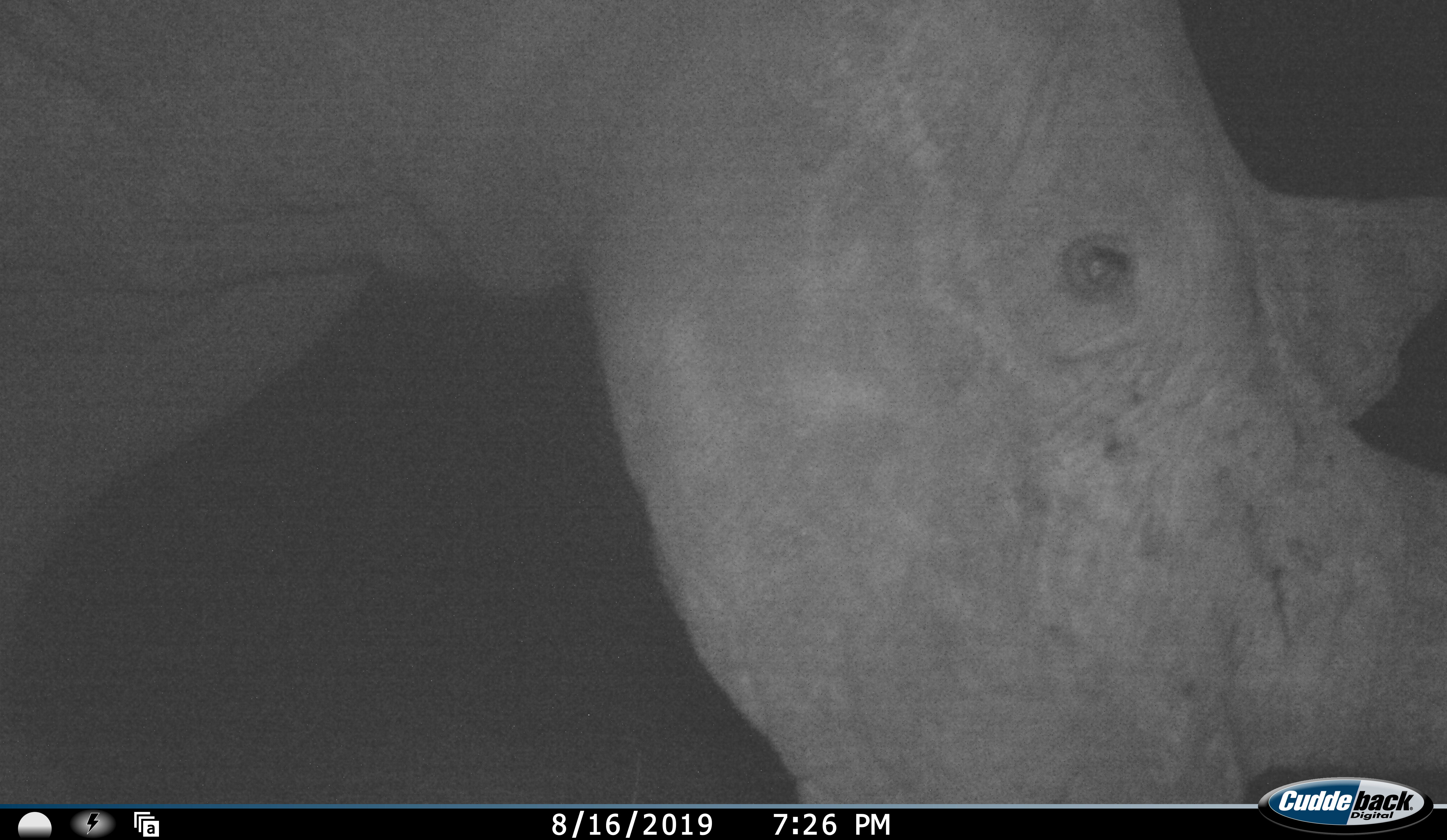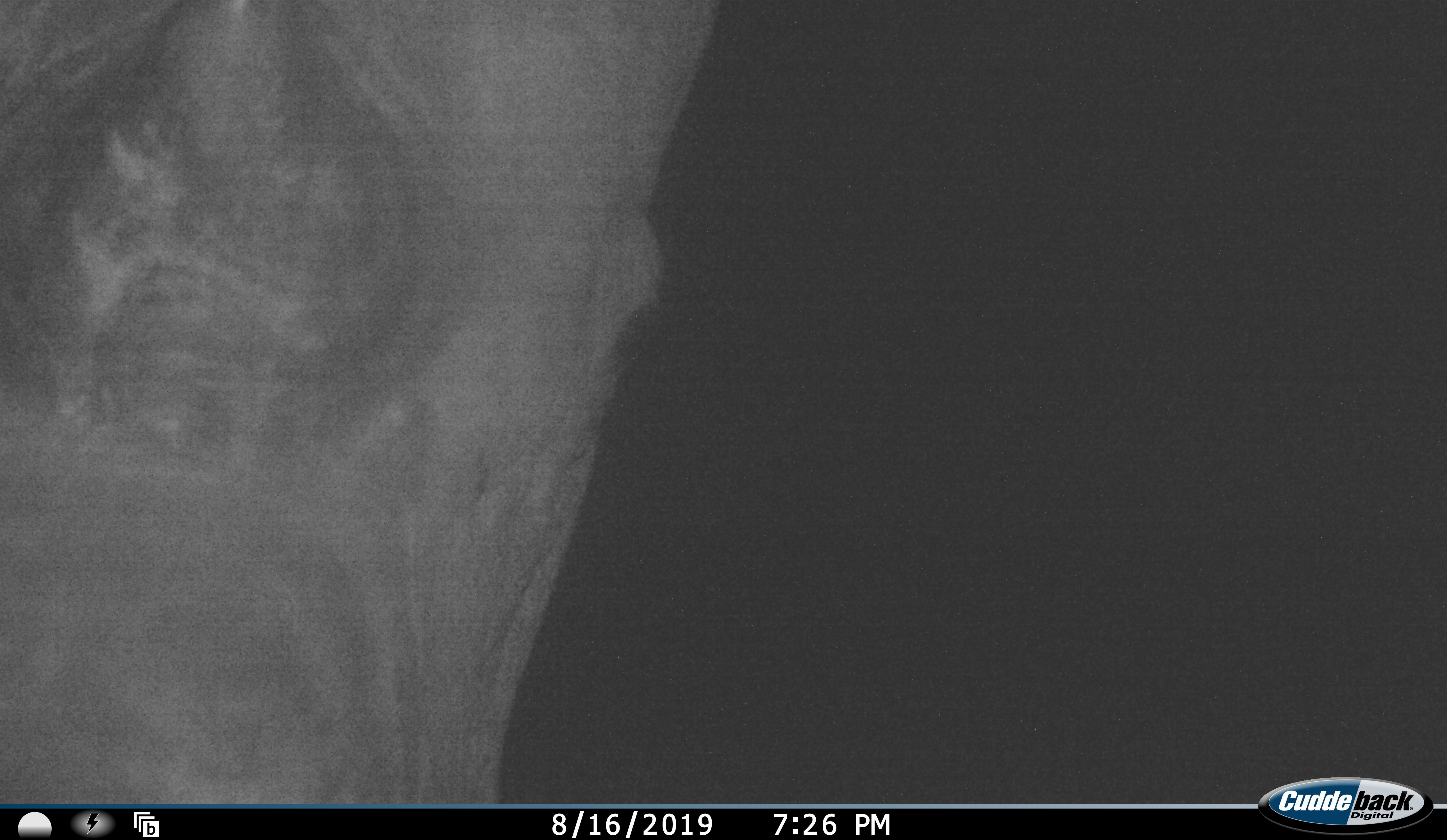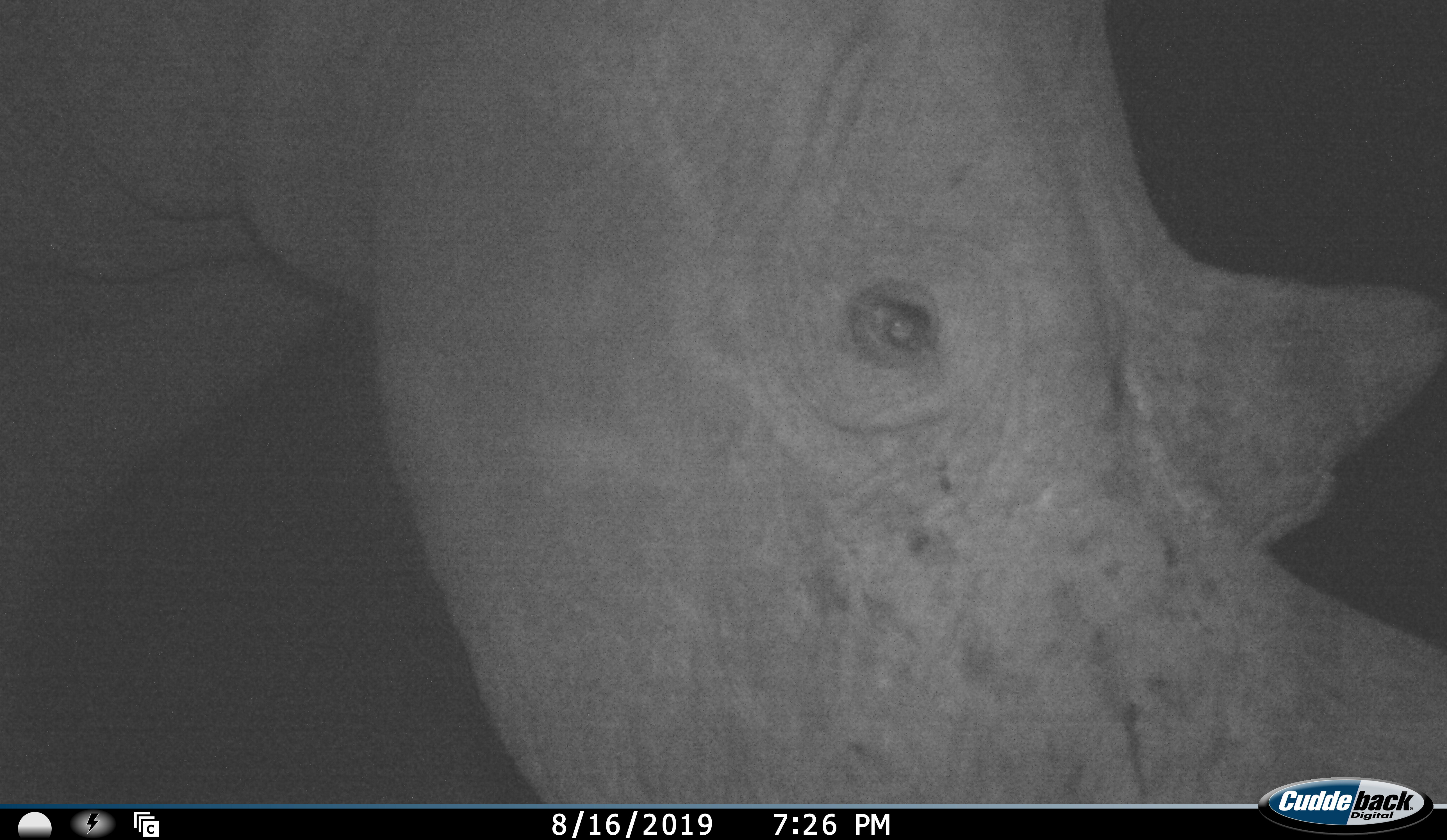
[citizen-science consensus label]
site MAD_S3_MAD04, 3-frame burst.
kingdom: Animalia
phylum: Chordata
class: Mammalia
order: Perissodactyla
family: Rhinocerotidae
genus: Diceros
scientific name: Diceros bicornis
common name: black rhinoceros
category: rhinocerosblack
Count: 1.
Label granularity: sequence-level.